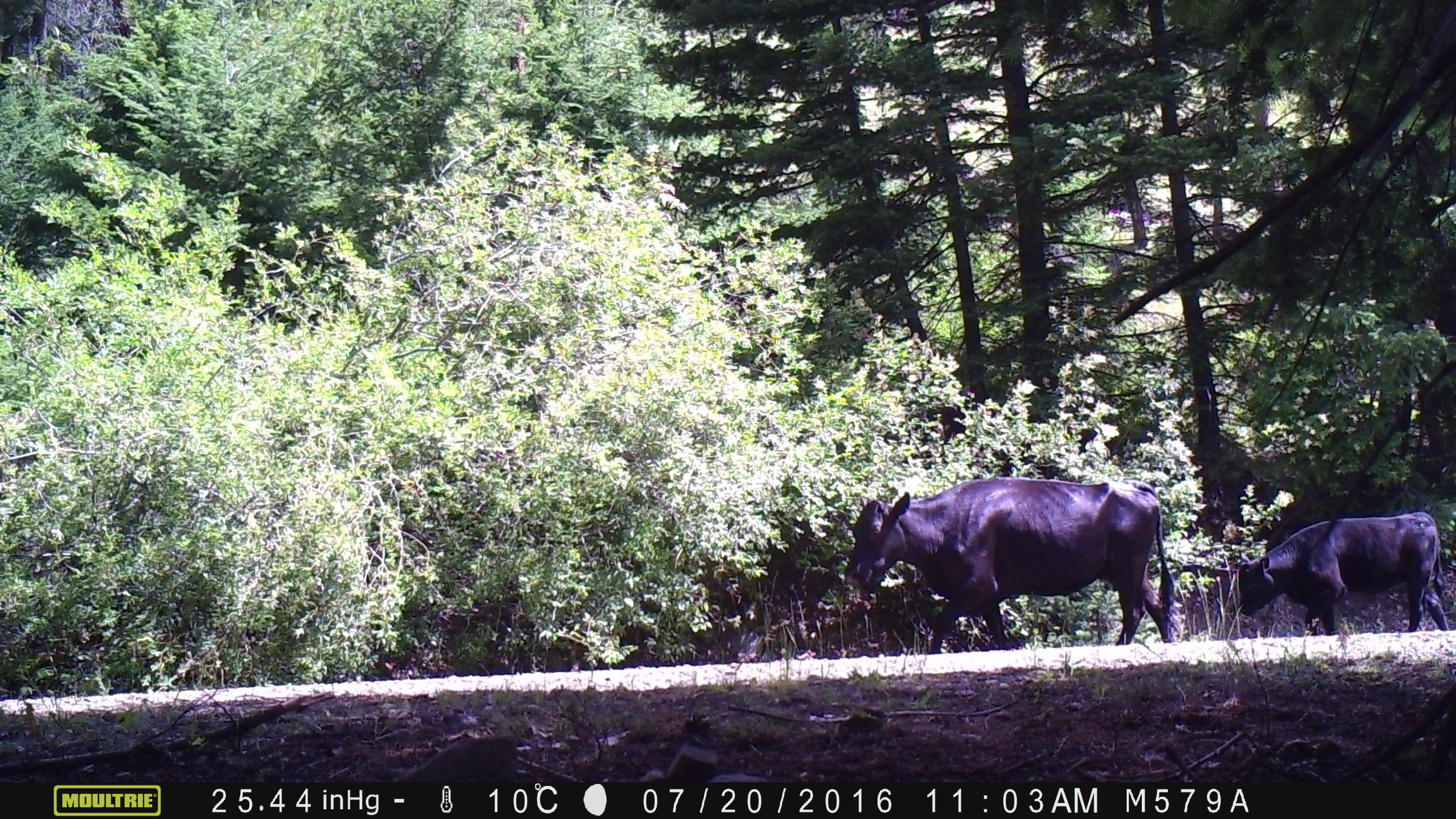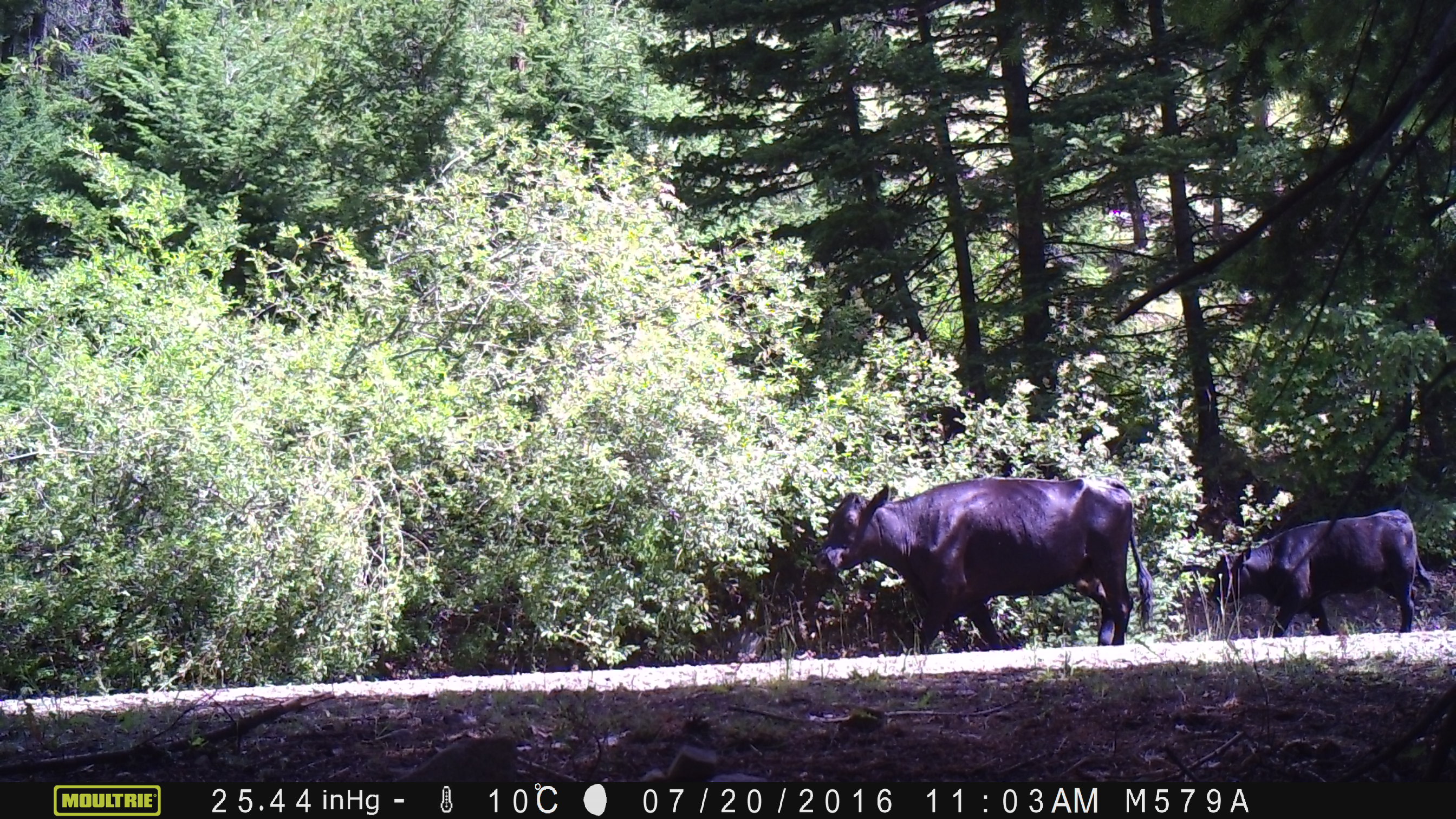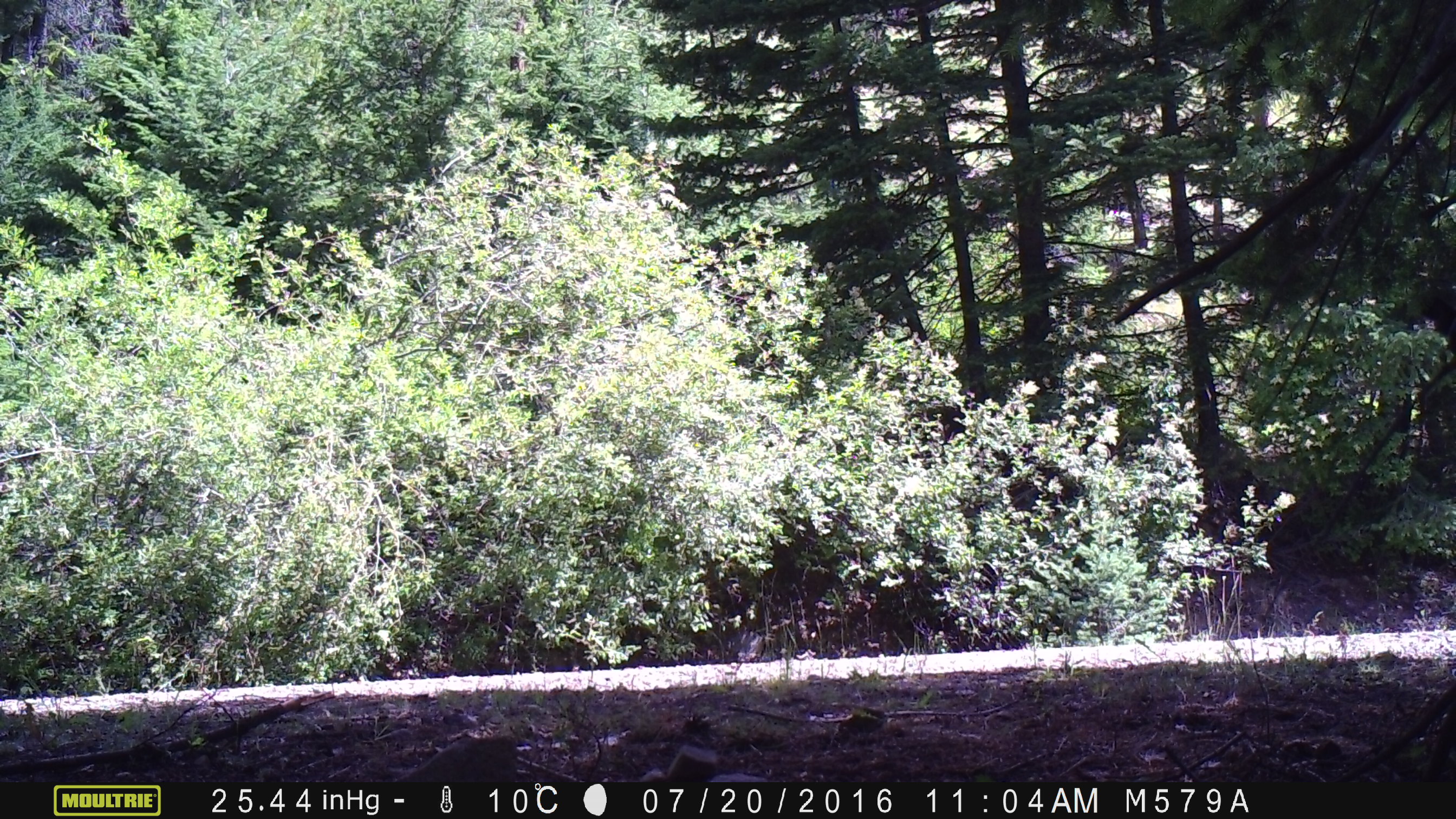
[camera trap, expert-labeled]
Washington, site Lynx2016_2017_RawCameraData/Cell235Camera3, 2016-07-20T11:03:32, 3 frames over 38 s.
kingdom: Animalia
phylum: Chordata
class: Mammalia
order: Artiodactyla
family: Bovidae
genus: Bos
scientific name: Bos taurus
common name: domestic cattle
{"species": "domestic cattle (Bos taurus)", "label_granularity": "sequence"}